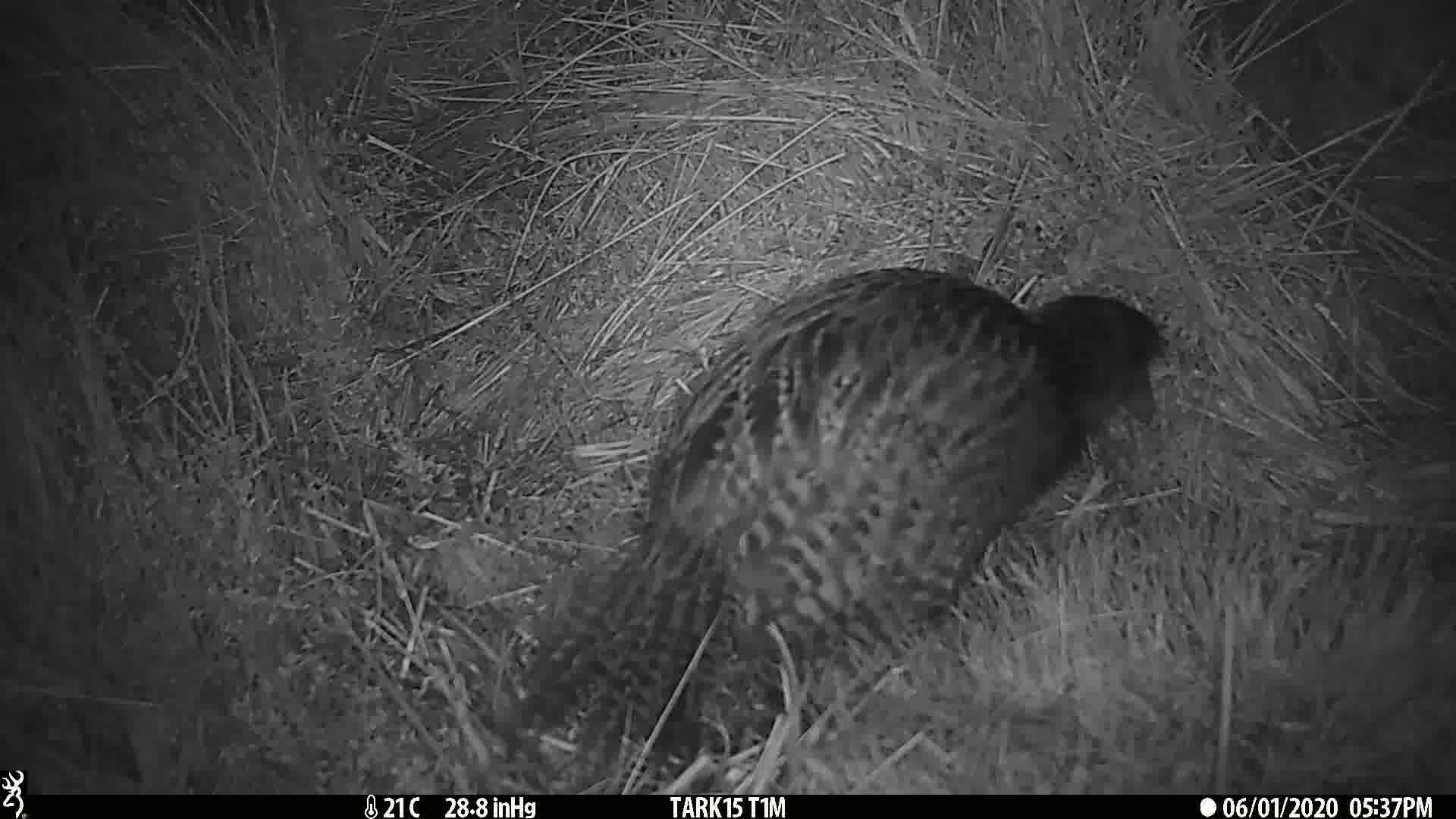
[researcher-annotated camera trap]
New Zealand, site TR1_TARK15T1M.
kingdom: Animalia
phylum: Chordata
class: Aves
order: Gruiformes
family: Rallidae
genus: Gallirallus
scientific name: Gallirallus australis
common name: weka